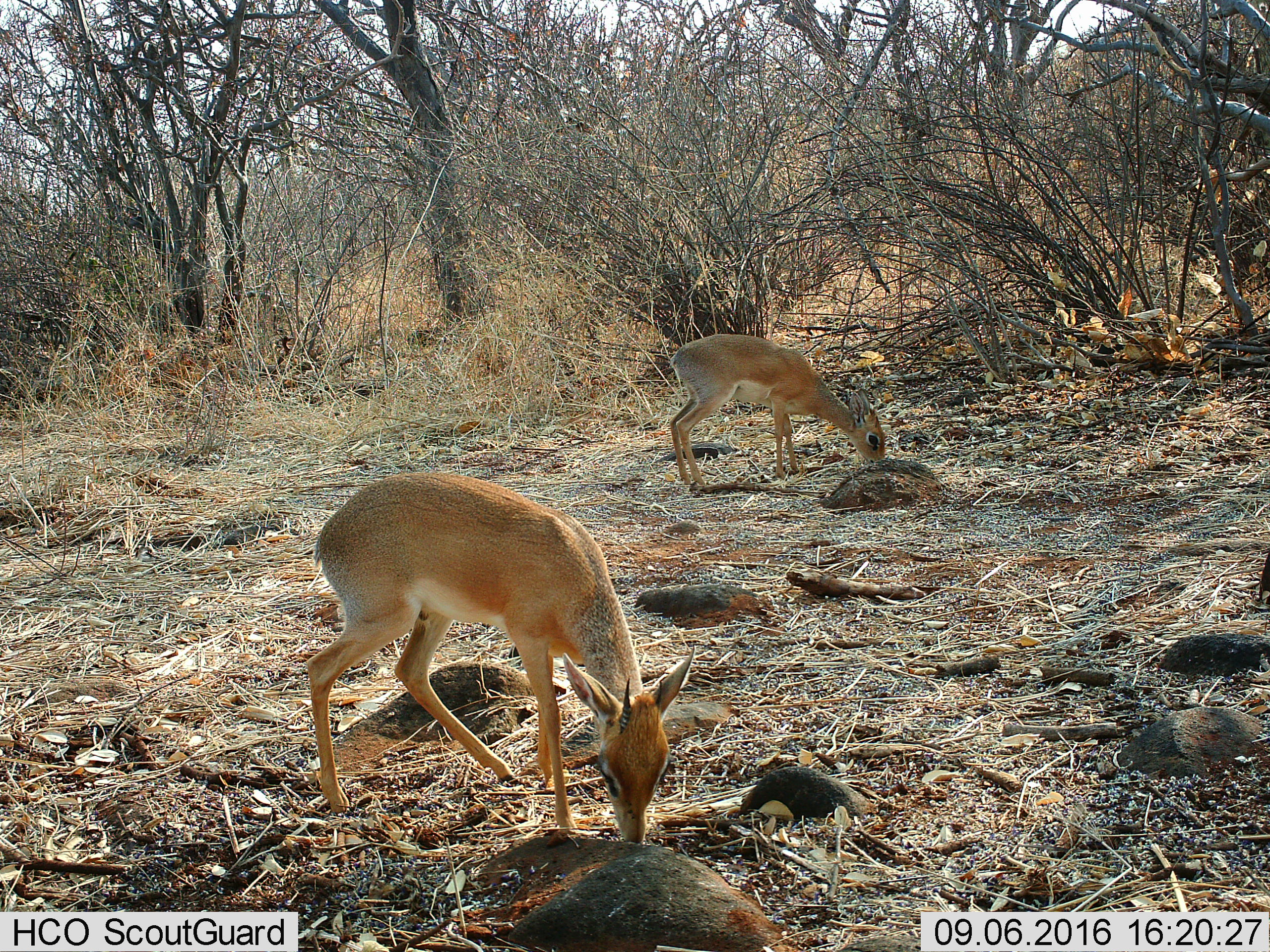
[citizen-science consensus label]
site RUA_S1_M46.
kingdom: Animalia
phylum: Chordata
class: Mammalia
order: Artiodactyla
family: Bovidae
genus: Madoqua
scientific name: Madoqua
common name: dik-dik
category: dikdik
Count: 2.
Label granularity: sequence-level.